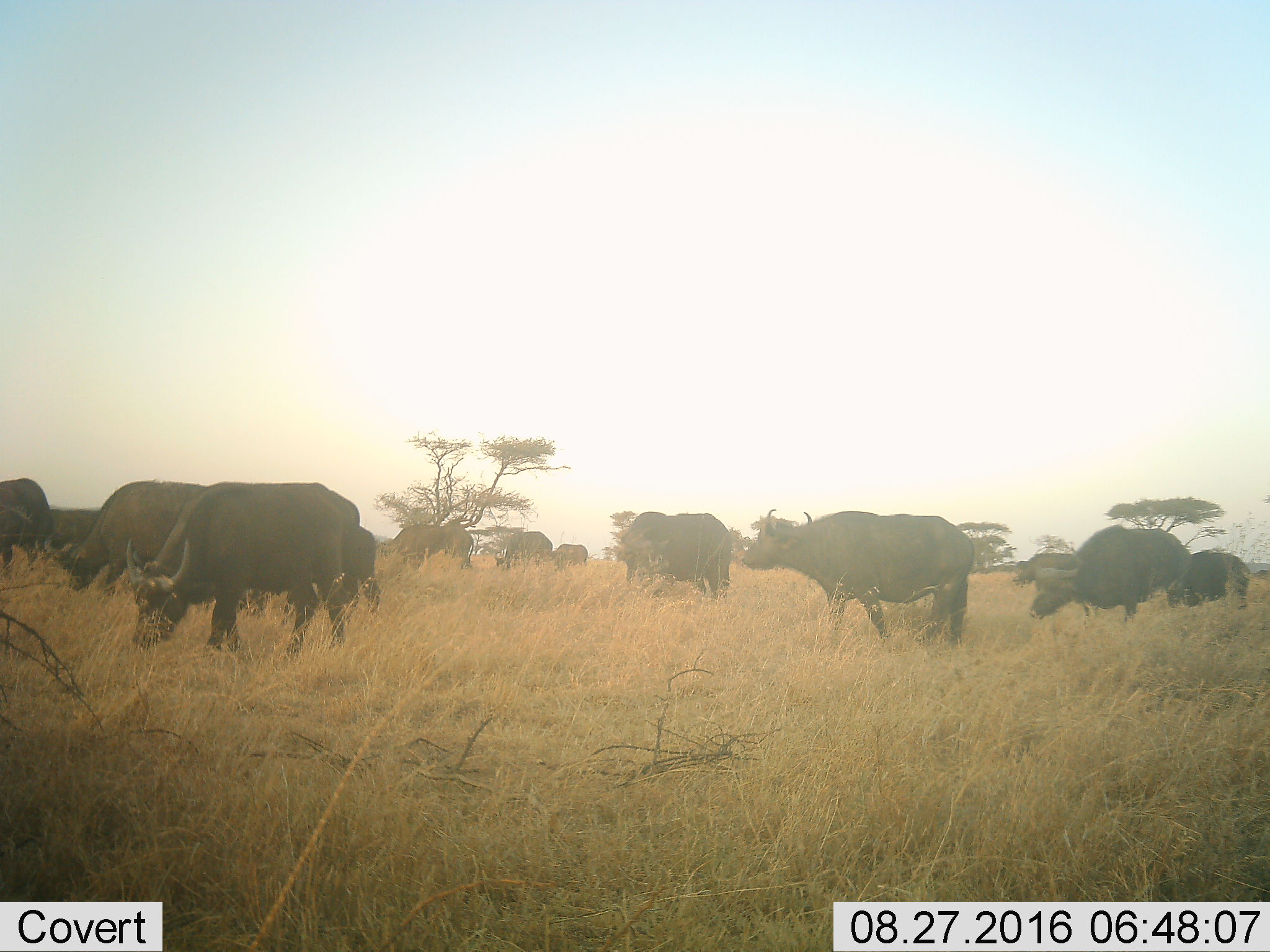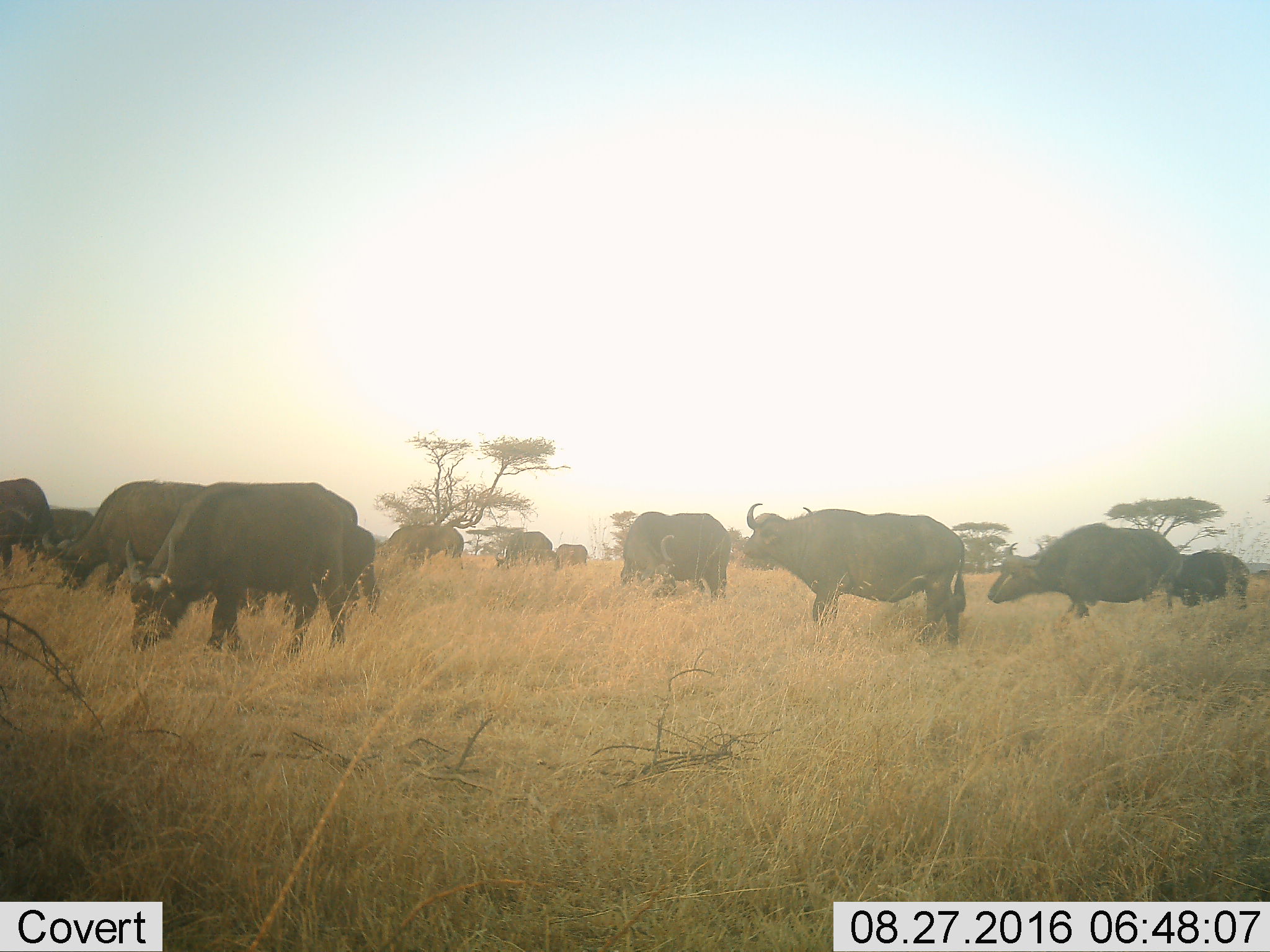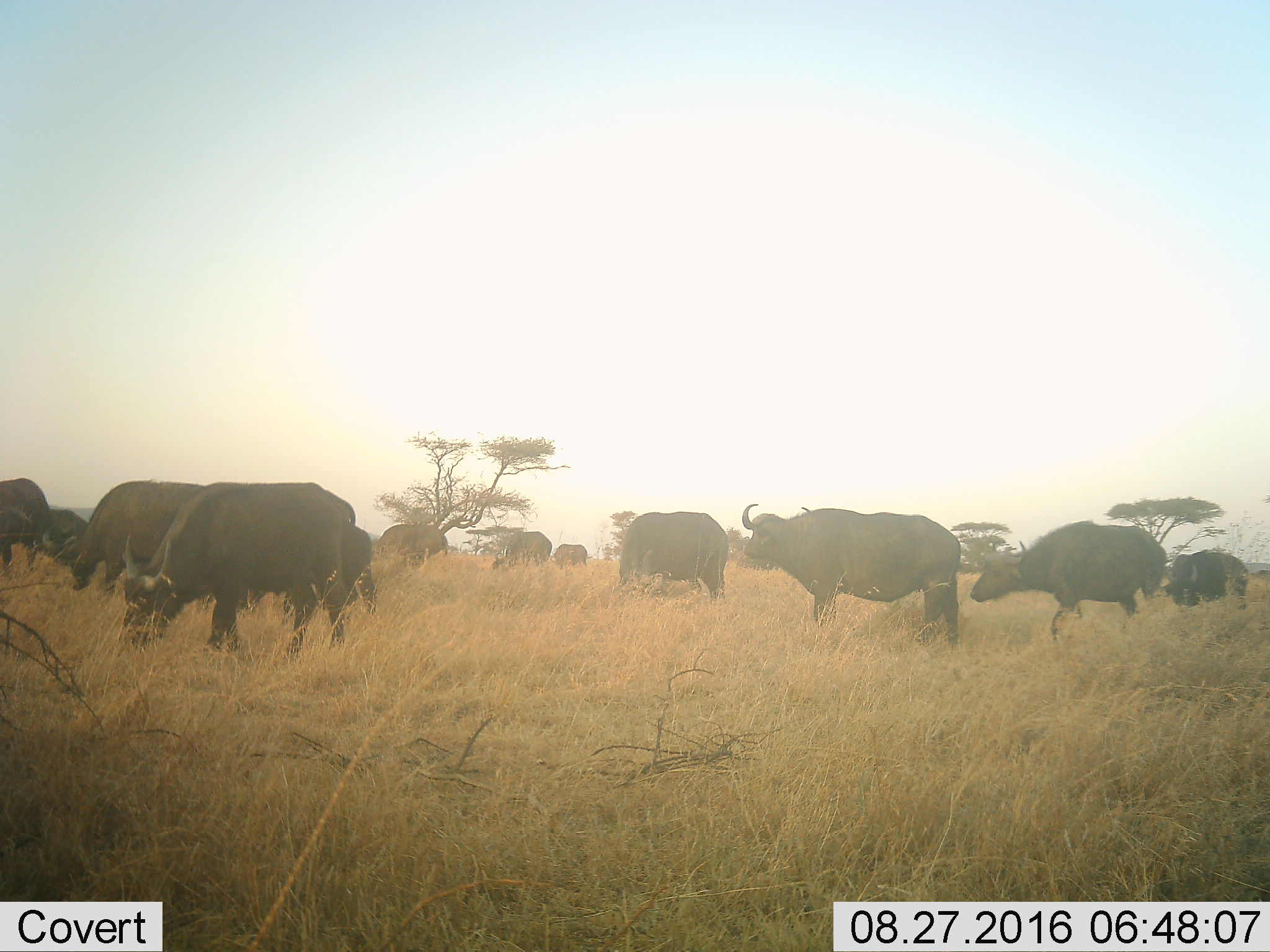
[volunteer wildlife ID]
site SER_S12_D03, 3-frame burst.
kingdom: Animalia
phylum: Chordata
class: Mammalia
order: Artiodactyla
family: Bovidae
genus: Syncerus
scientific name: Syncerus caffer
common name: african buffalo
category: buffalo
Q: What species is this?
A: Buffalo (african buffalo) (Syncerus caffer).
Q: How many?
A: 11-50.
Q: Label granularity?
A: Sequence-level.